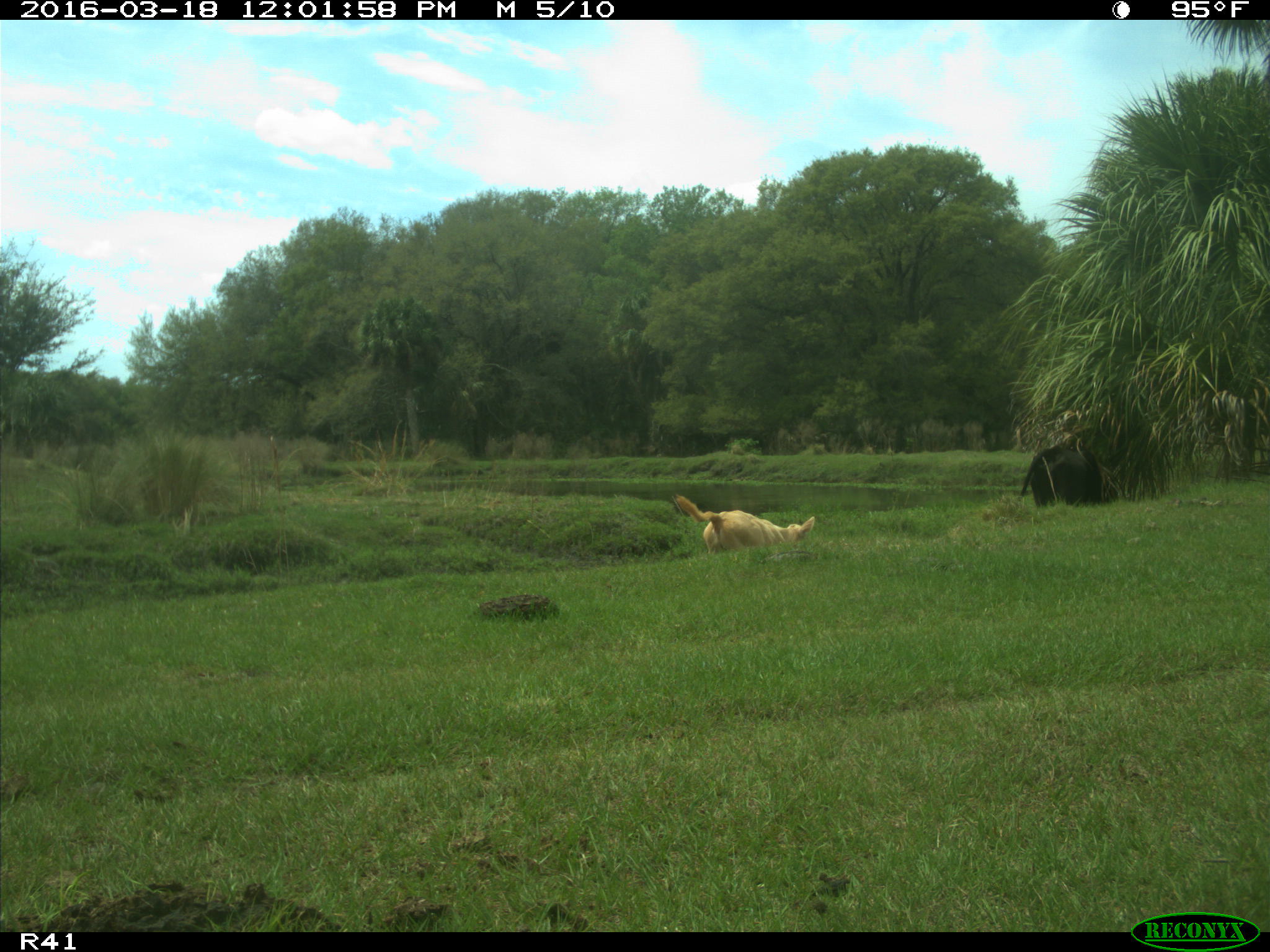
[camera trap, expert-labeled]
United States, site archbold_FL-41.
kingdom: Animalia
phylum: Chordata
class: Mammalia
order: Artiodactyla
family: Bovidae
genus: Bos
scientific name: Bos taurus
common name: domestic cow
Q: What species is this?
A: Bos taurus (domestic cow).